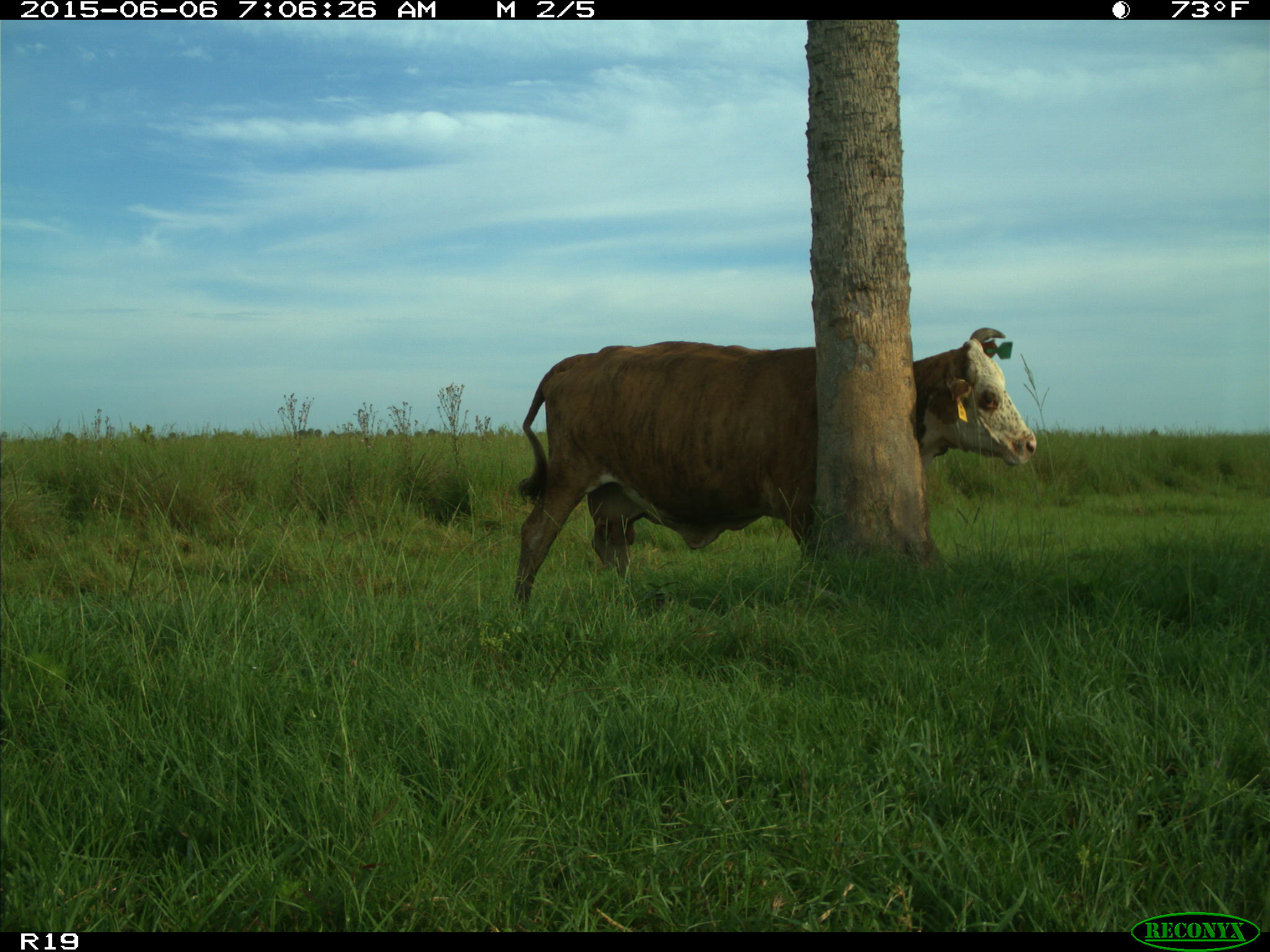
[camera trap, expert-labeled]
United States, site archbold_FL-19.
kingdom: Animalia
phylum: Chordata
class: Mammalia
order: Artiodactyla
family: Bovidae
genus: Bos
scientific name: Bos taurus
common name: domestic cow